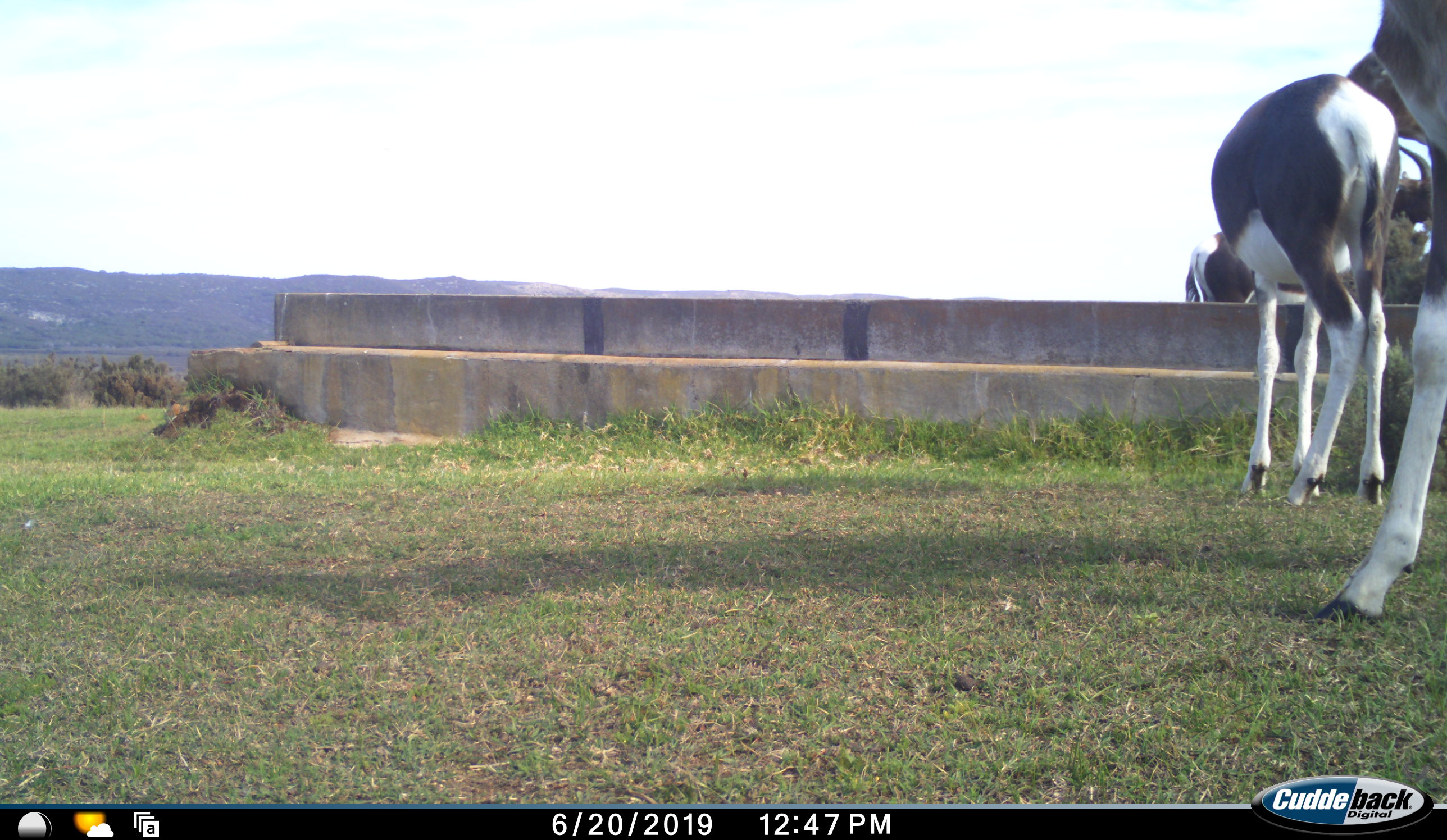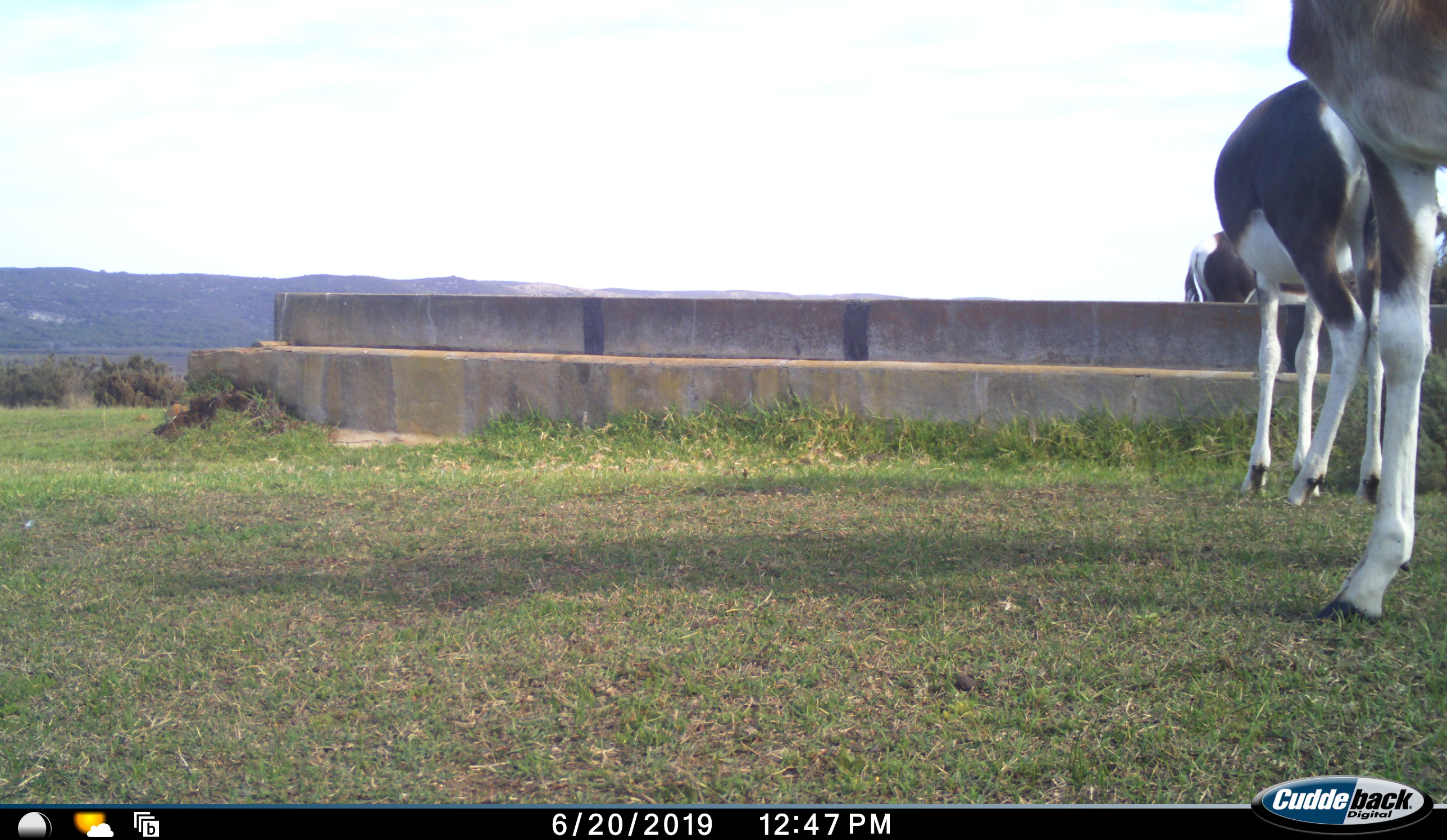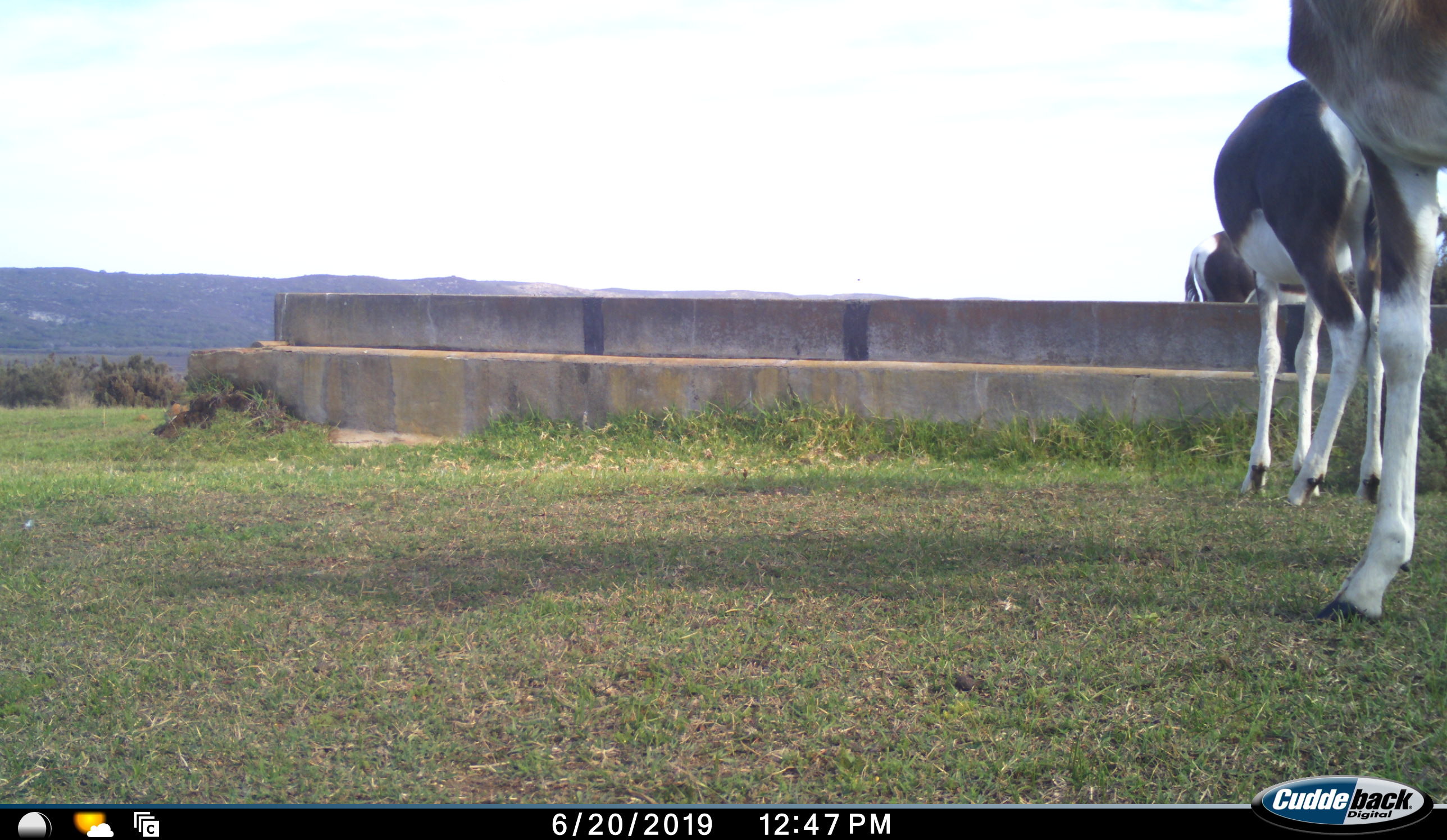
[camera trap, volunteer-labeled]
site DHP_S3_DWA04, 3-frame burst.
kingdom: Animalia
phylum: Chordata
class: Mammalia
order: Artiodactyla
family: Bovidae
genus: Damaliscus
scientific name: Damaliscus pygargus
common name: bontebok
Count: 3.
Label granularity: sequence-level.